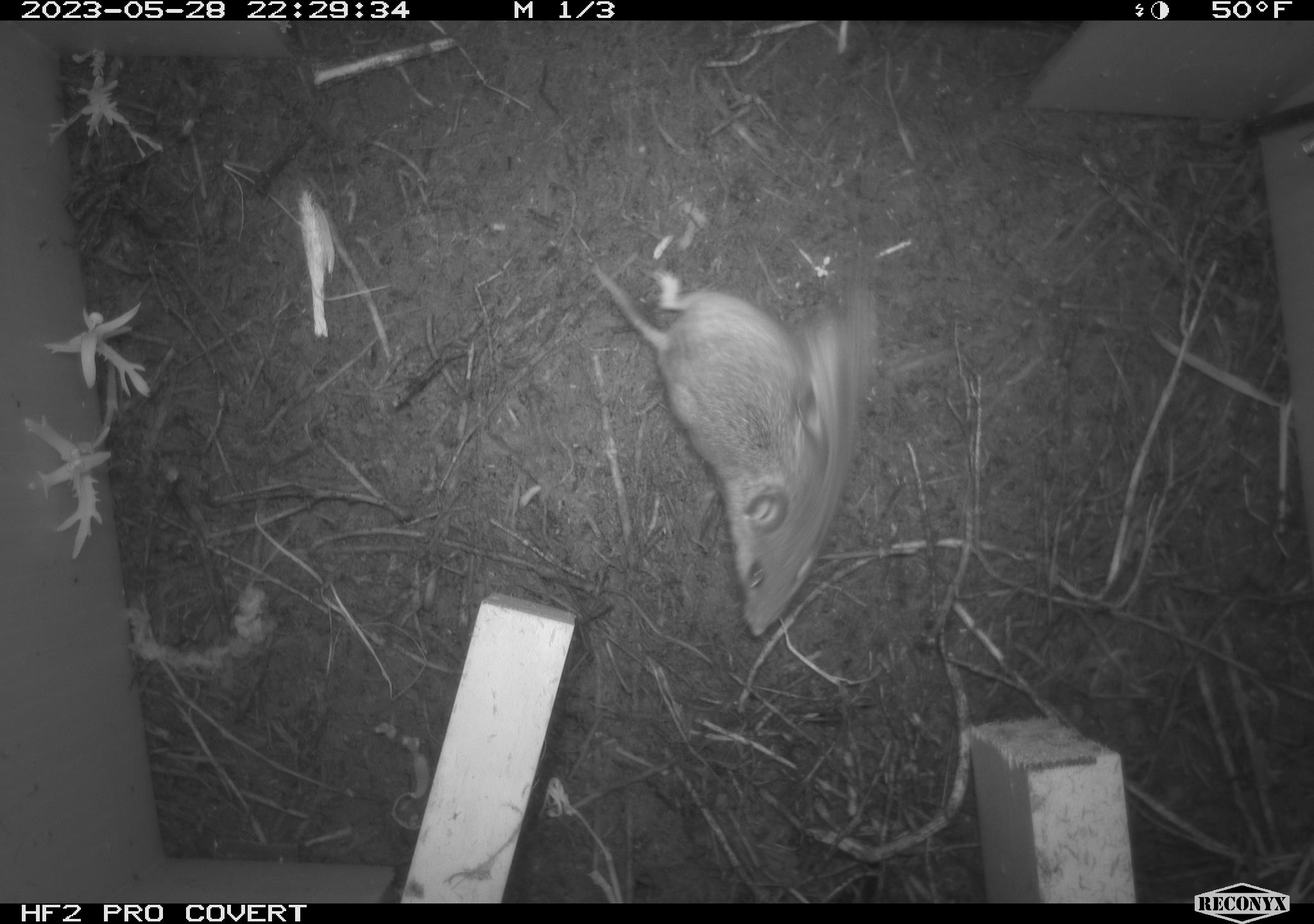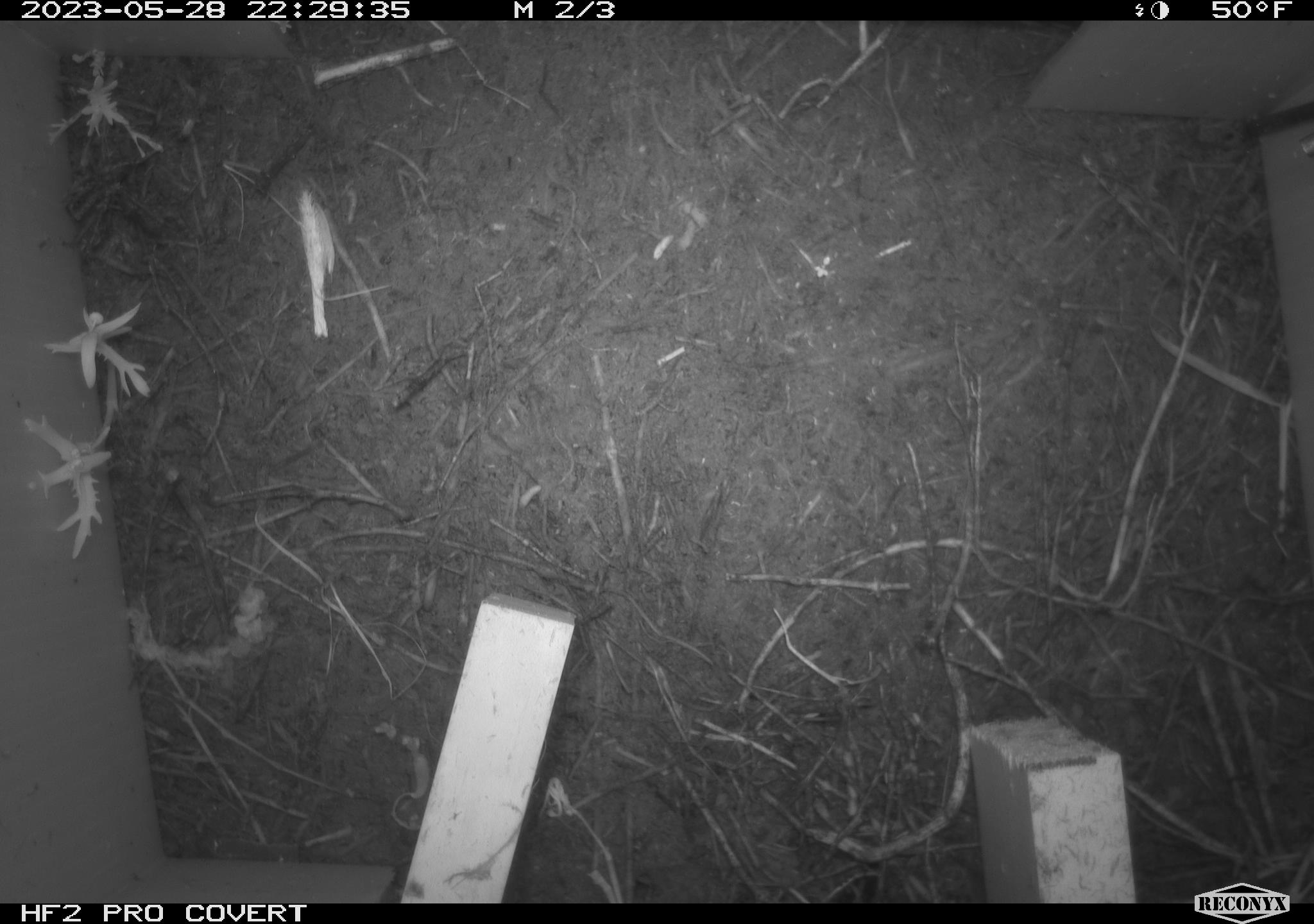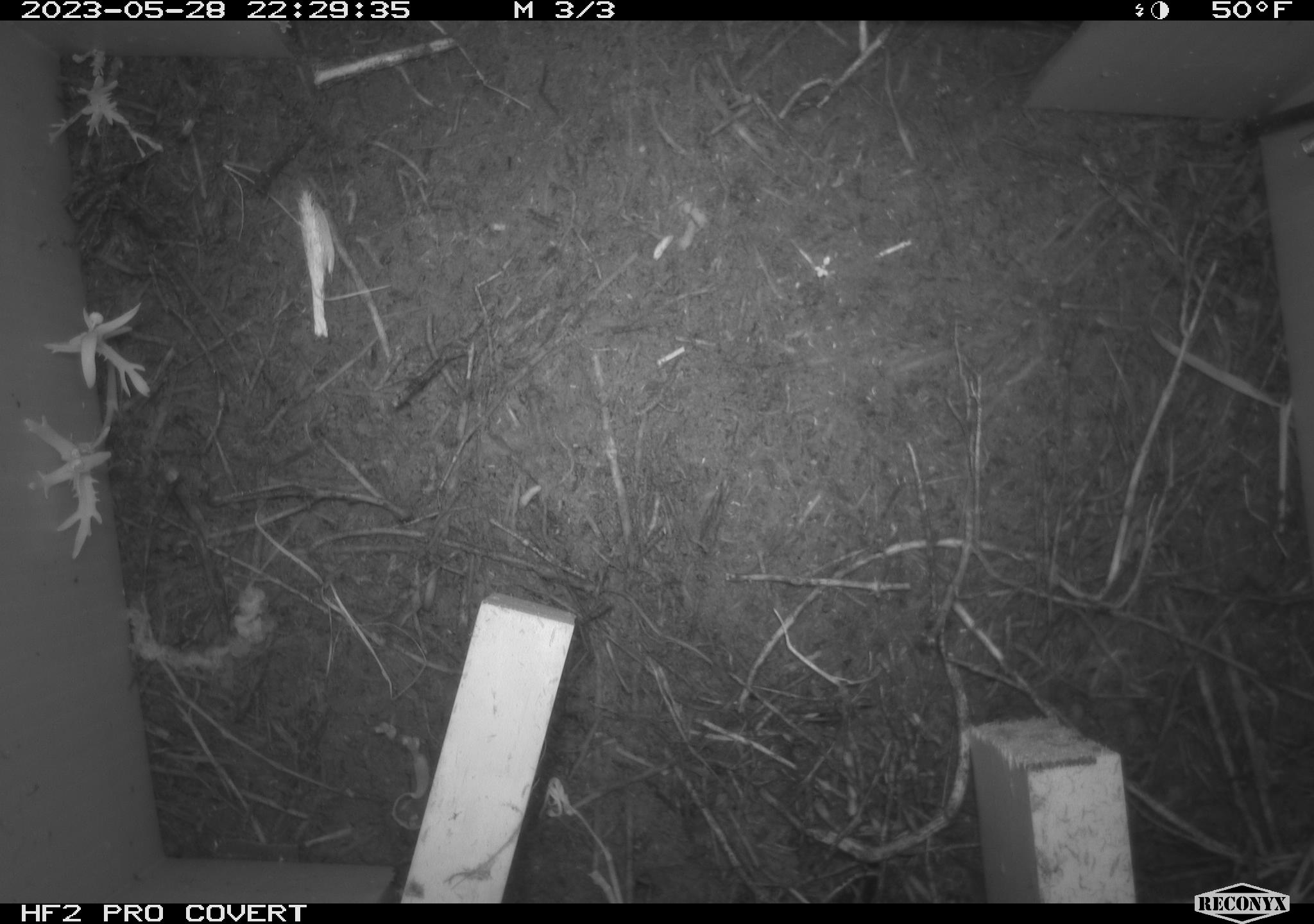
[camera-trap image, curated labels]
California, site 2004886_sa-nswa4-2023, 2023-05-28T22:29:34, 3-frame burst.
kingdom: Animalia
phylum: Chordata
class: Mammalia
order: Rodentia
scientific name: Rodentia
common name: mouse species